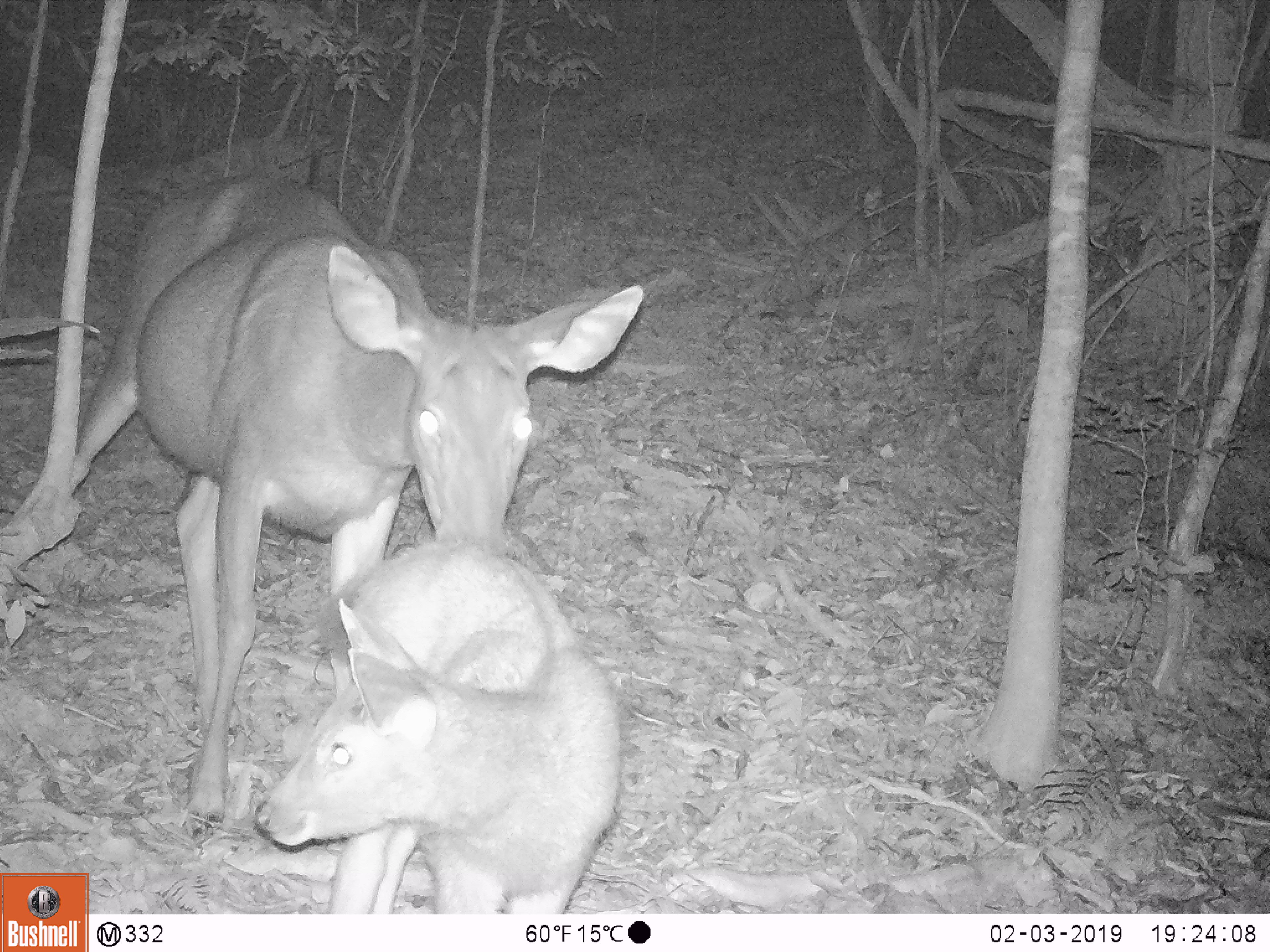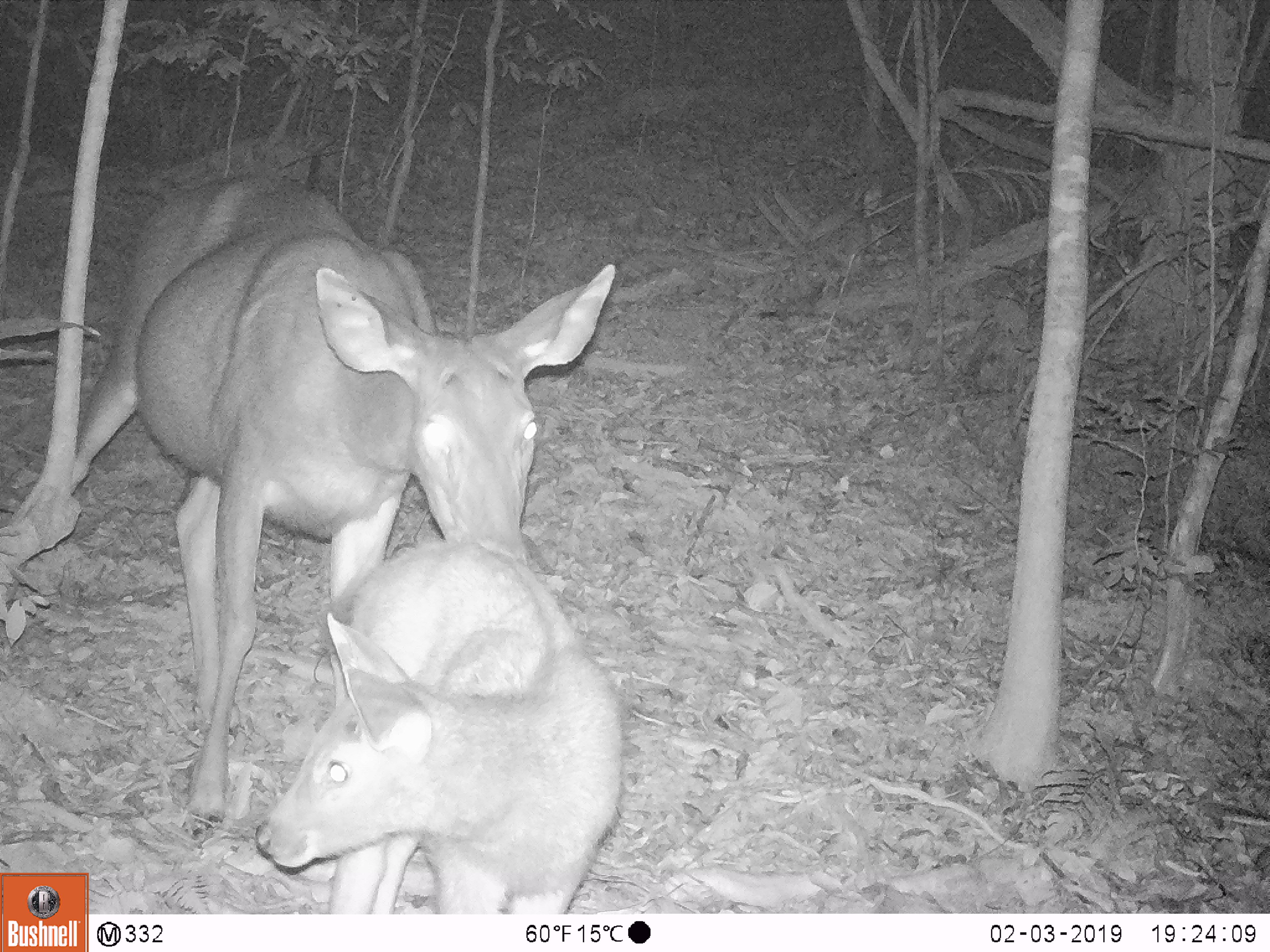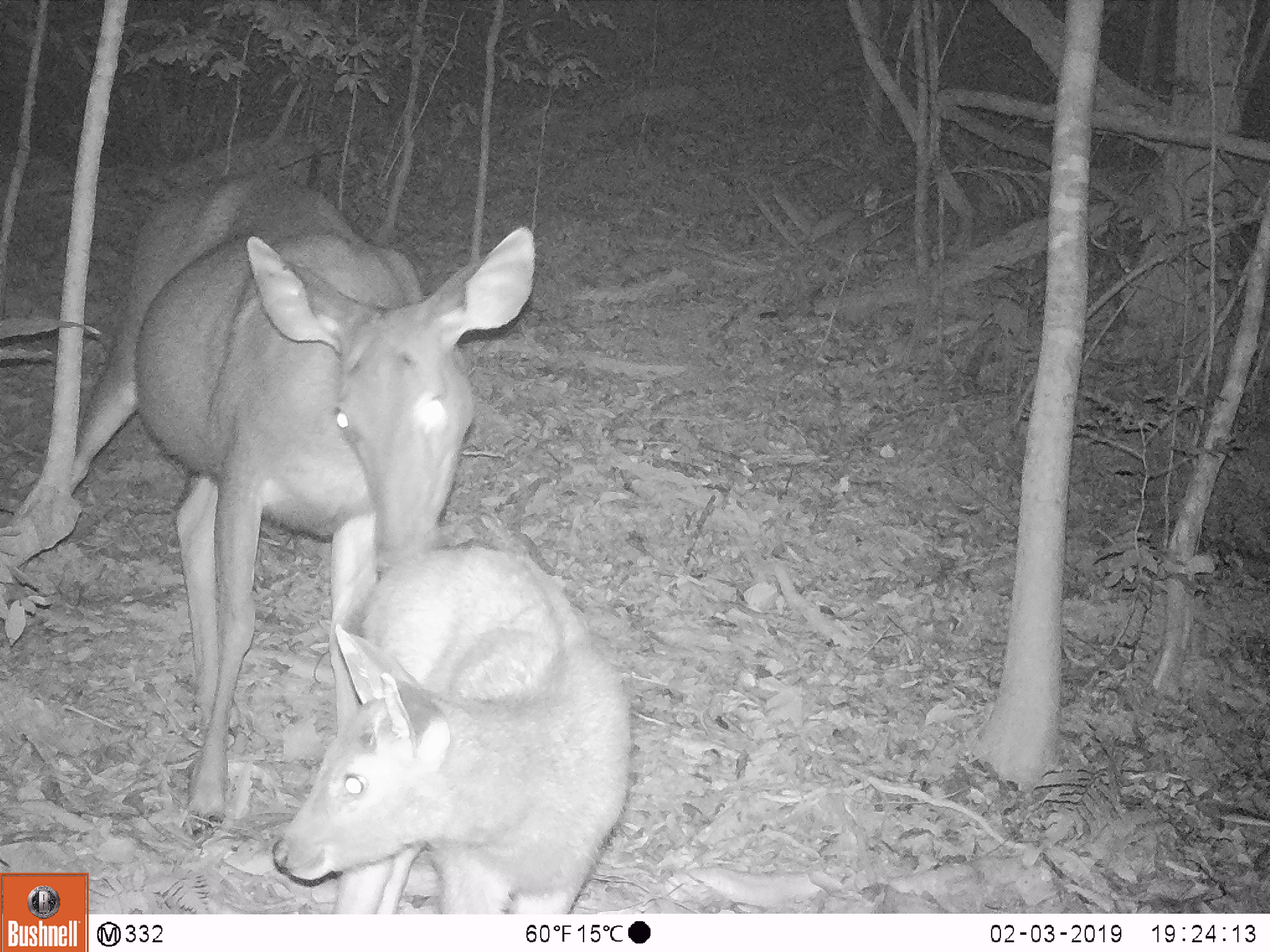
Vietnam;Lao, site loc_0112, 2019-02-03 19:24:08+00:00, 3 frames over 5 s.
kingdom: Animalia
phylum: Chordata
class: Mammalia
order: Artiodactyla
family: Cervidae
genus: Rusa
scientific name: Rusa unicolor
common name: sambar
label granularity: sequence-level